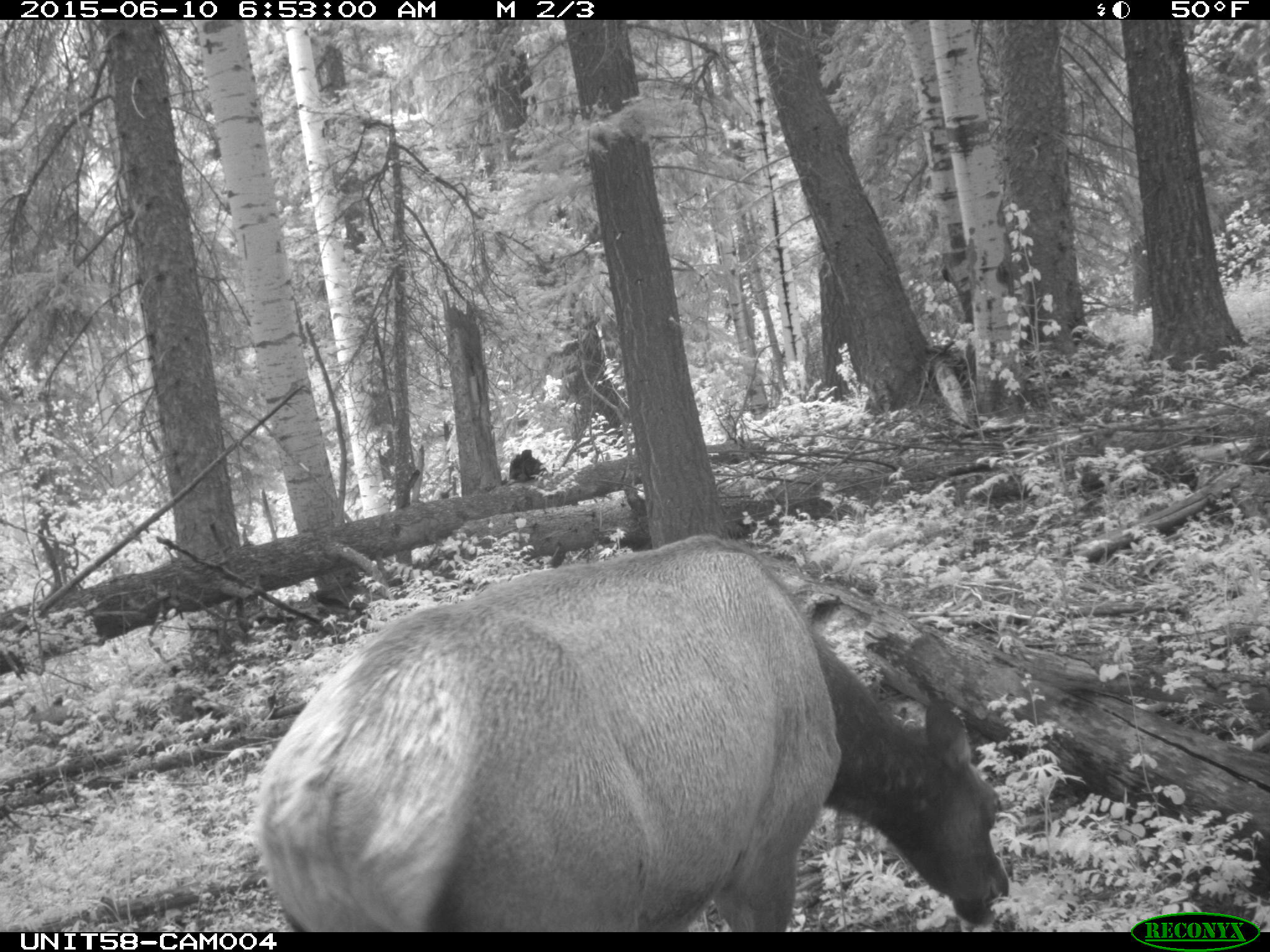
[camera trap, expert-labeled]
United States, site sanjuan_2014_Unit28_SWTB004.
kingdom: Animalia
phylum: Chordata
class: Mammalia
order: Artiodactyla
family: Cervidae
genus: Cervus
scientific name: Cervus elaphus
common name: red deer